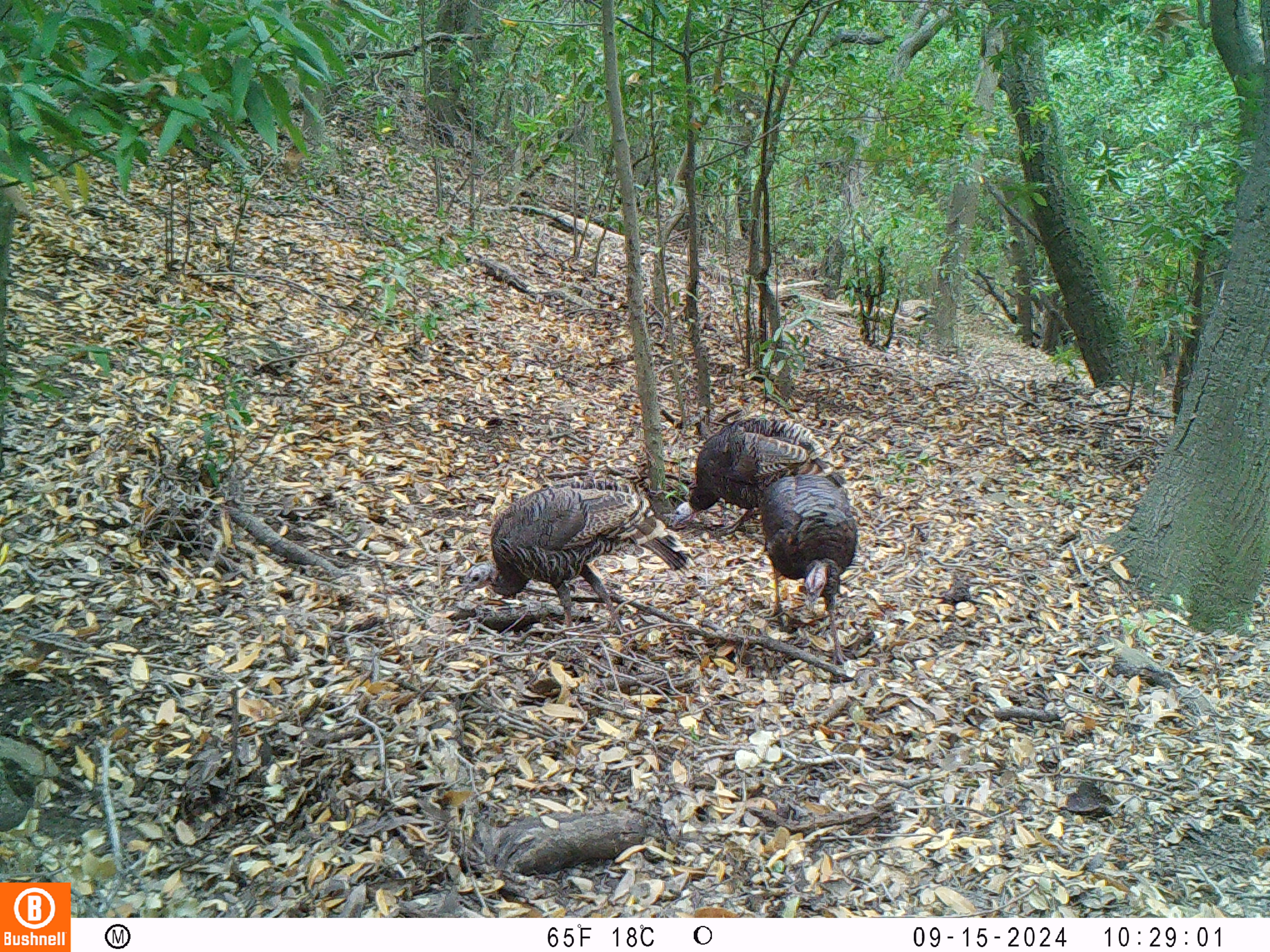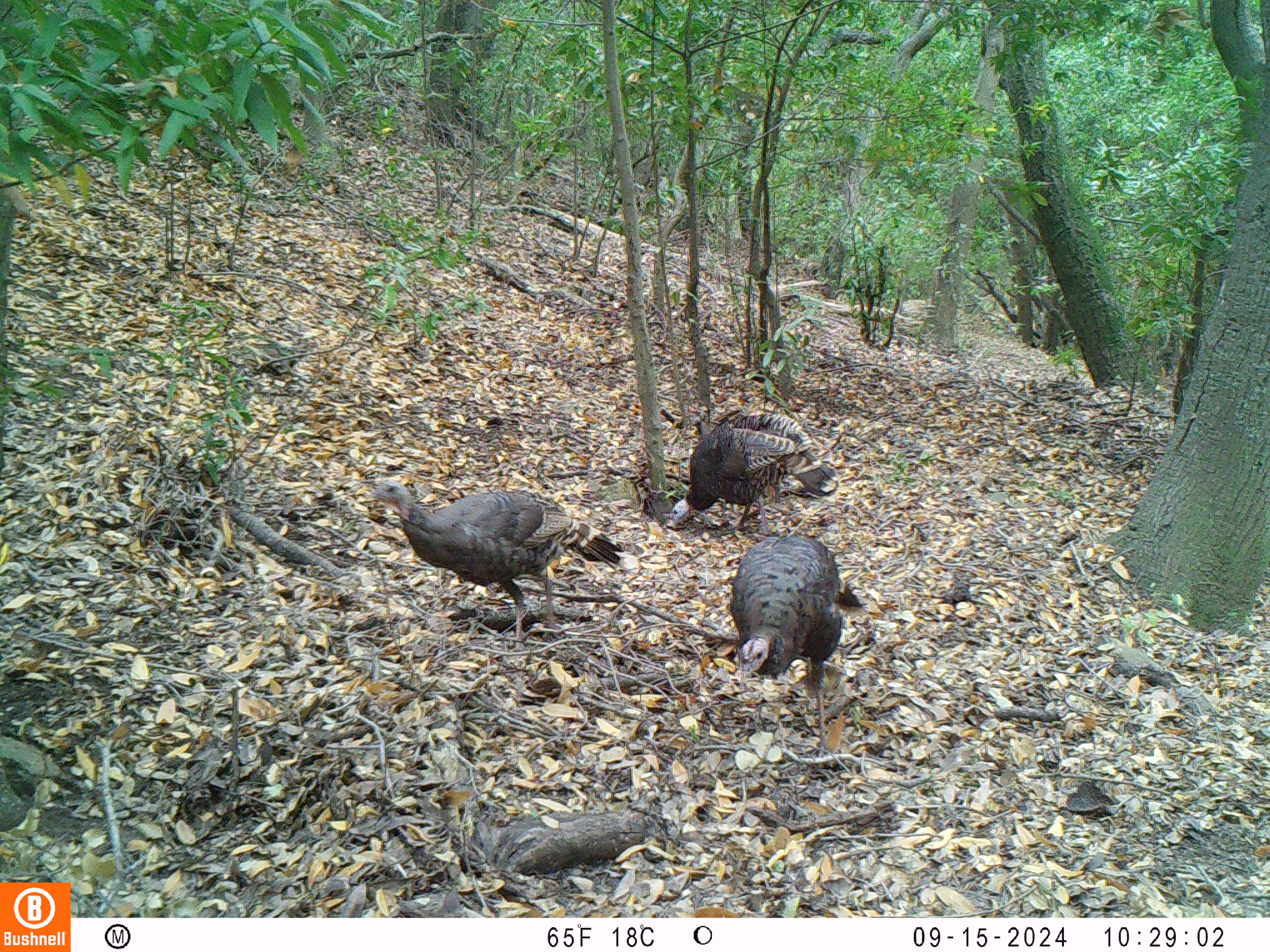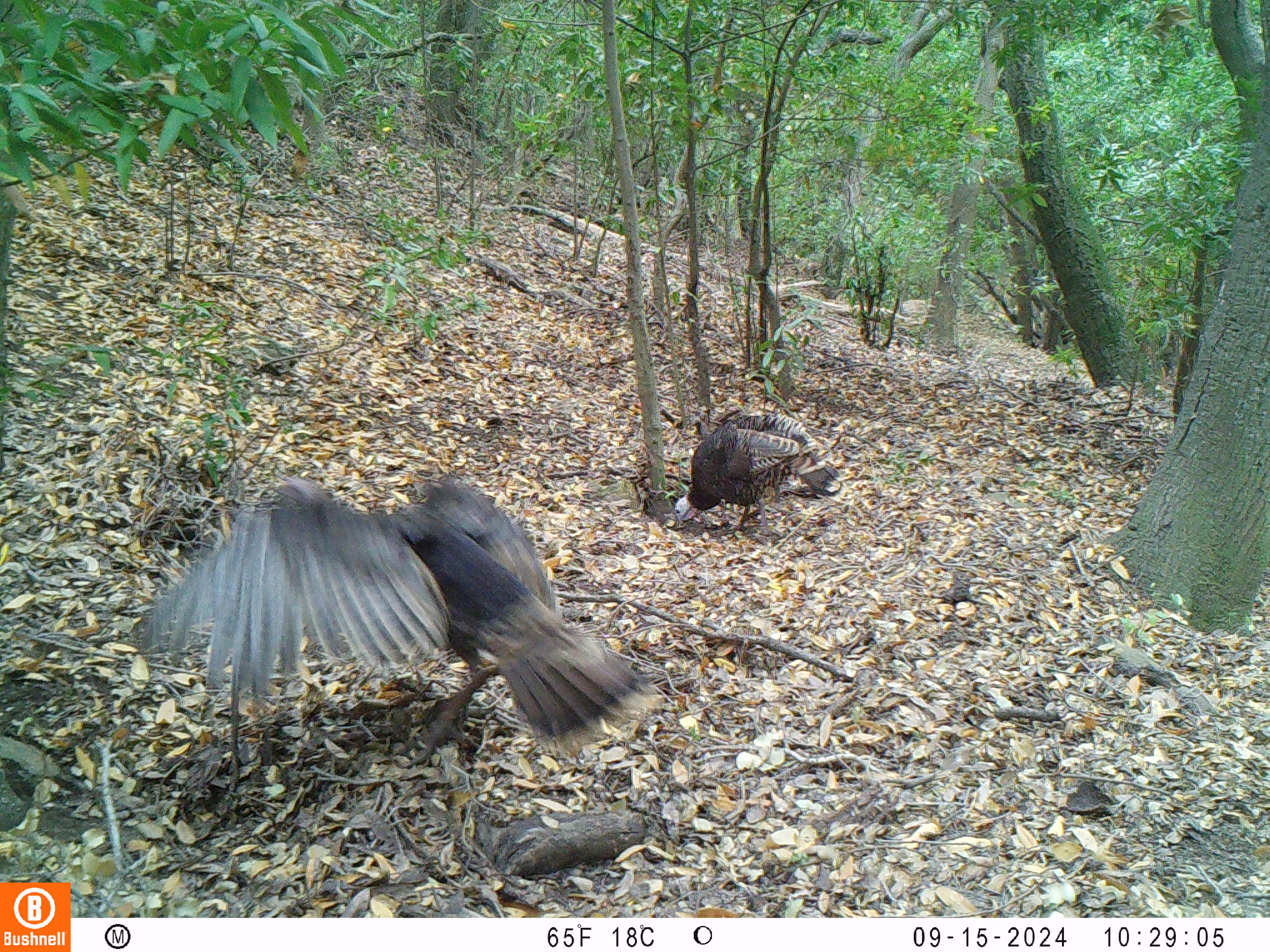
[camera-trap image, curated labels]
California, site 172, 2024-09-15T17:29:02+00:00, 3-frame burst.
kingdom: Animalia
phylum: Chordata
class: Aves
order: Galliformes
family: Phasianidae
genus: Meleagris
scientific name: Meleagris gallopavo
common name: turkey